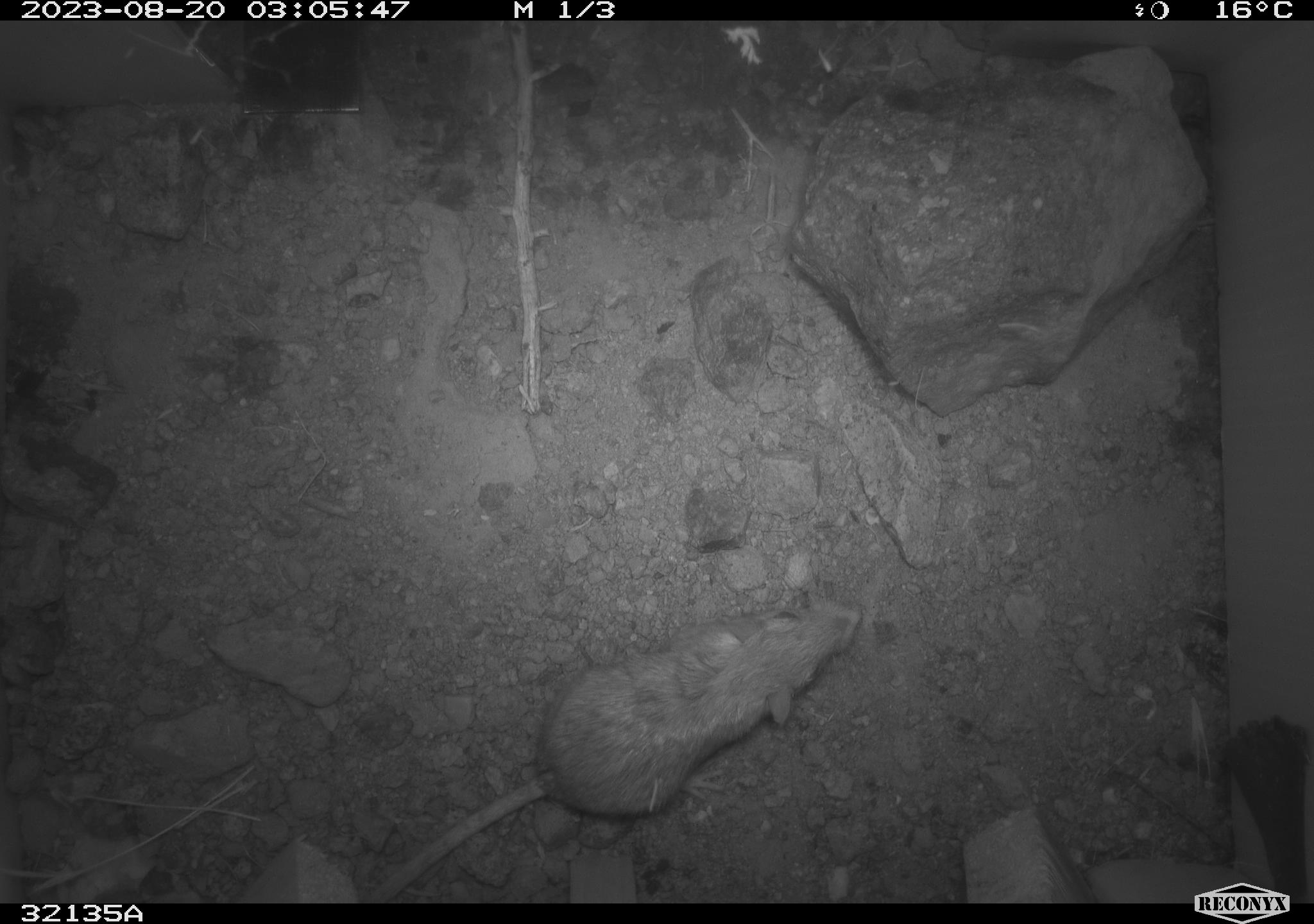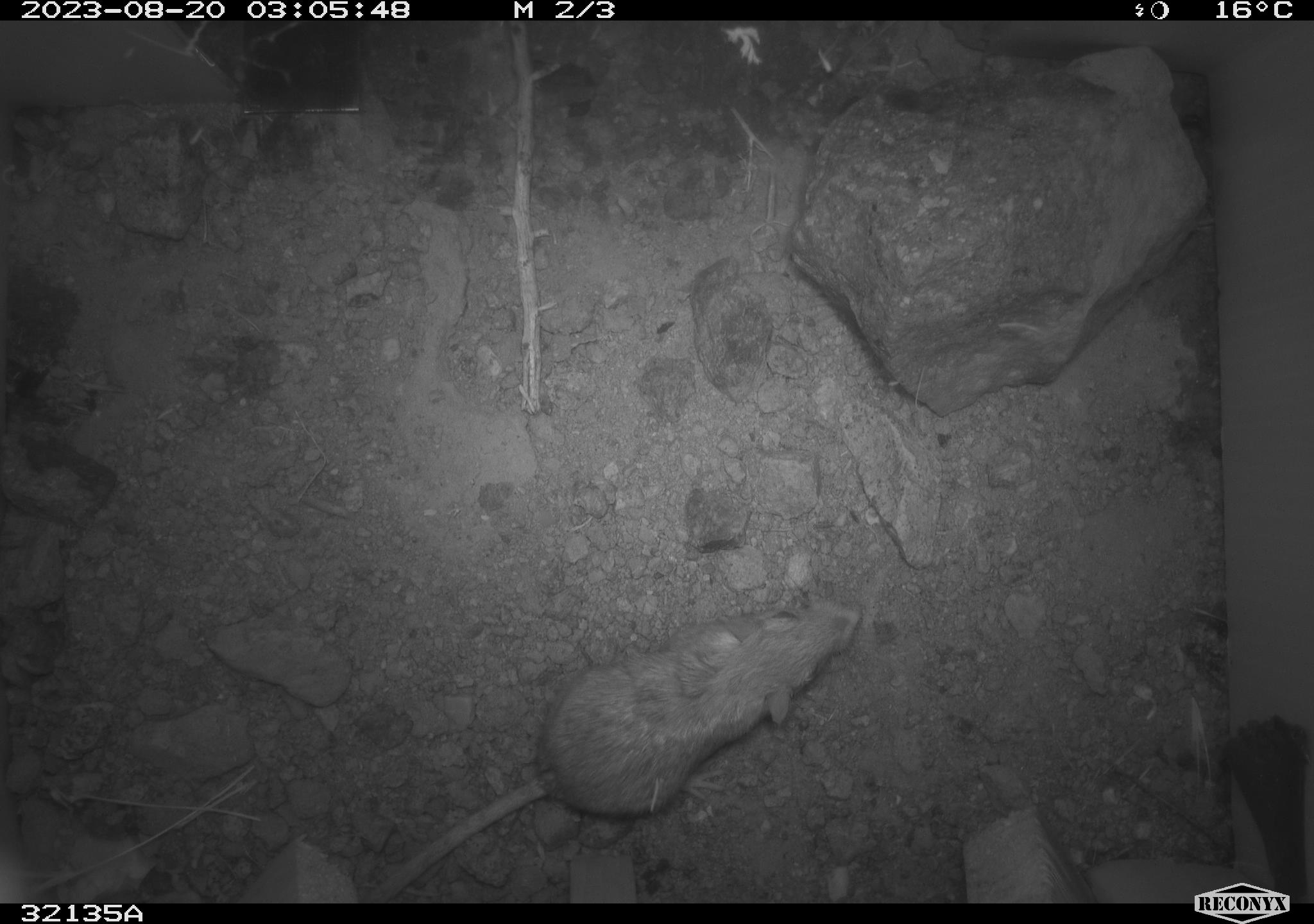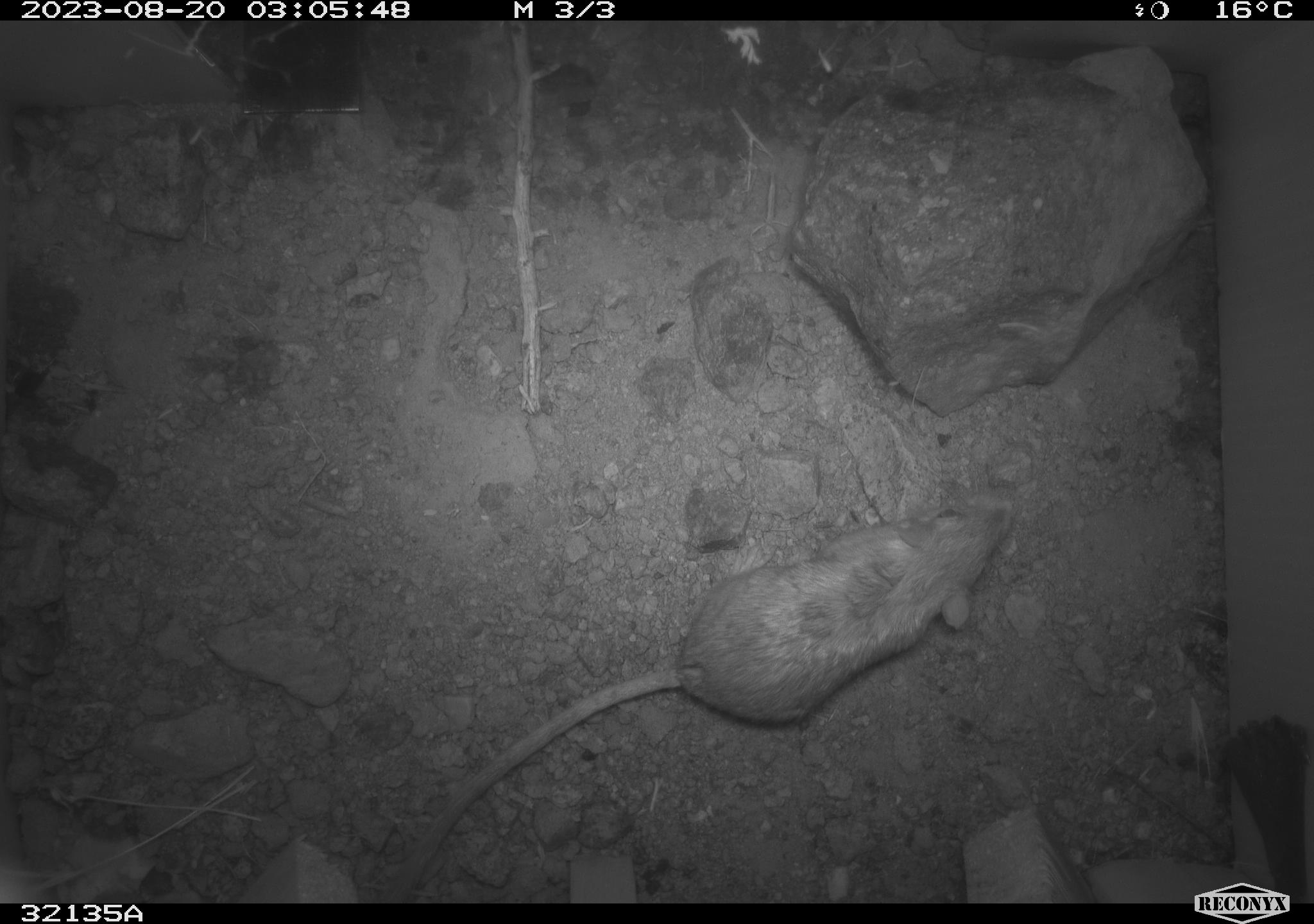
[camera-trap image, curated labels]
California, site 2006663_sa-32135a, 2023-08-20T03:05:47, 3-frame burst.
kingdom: Animalia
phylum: Chordata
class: Mammalia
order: Rodentia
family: Heteromyidae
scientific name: Heteromyidae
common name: kangaroo rats and pocket mice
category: heteromyidae family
Heteromyidae family (kangaroo rats and pocket mice) (Heteromyidae).